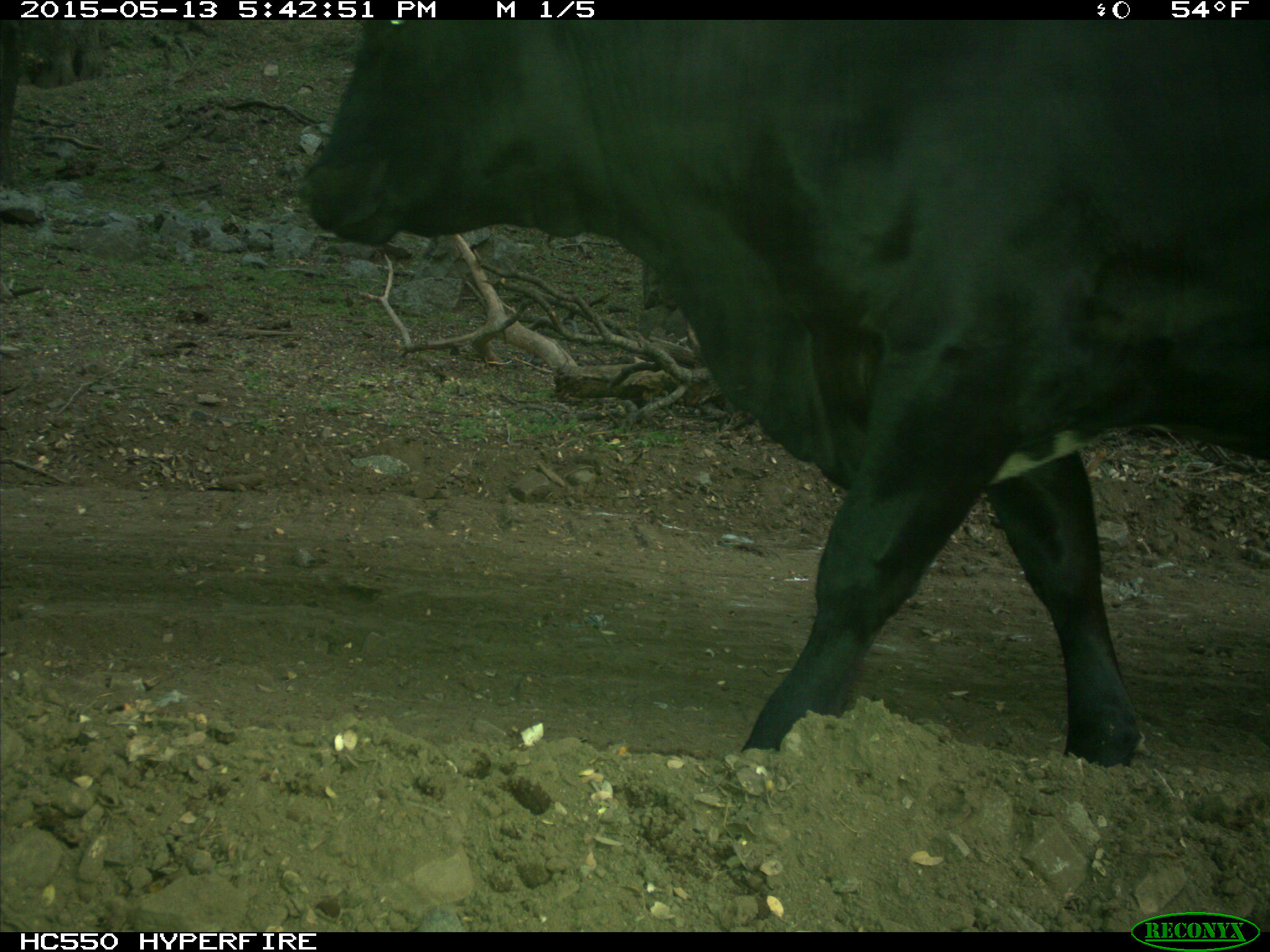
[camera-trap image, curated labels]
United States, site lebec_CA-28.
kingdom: Animalia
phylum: Chordata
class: Mammalia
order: Artiodactyla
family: Bovidae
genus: Bos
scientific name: Bos taurus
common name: domestic cow